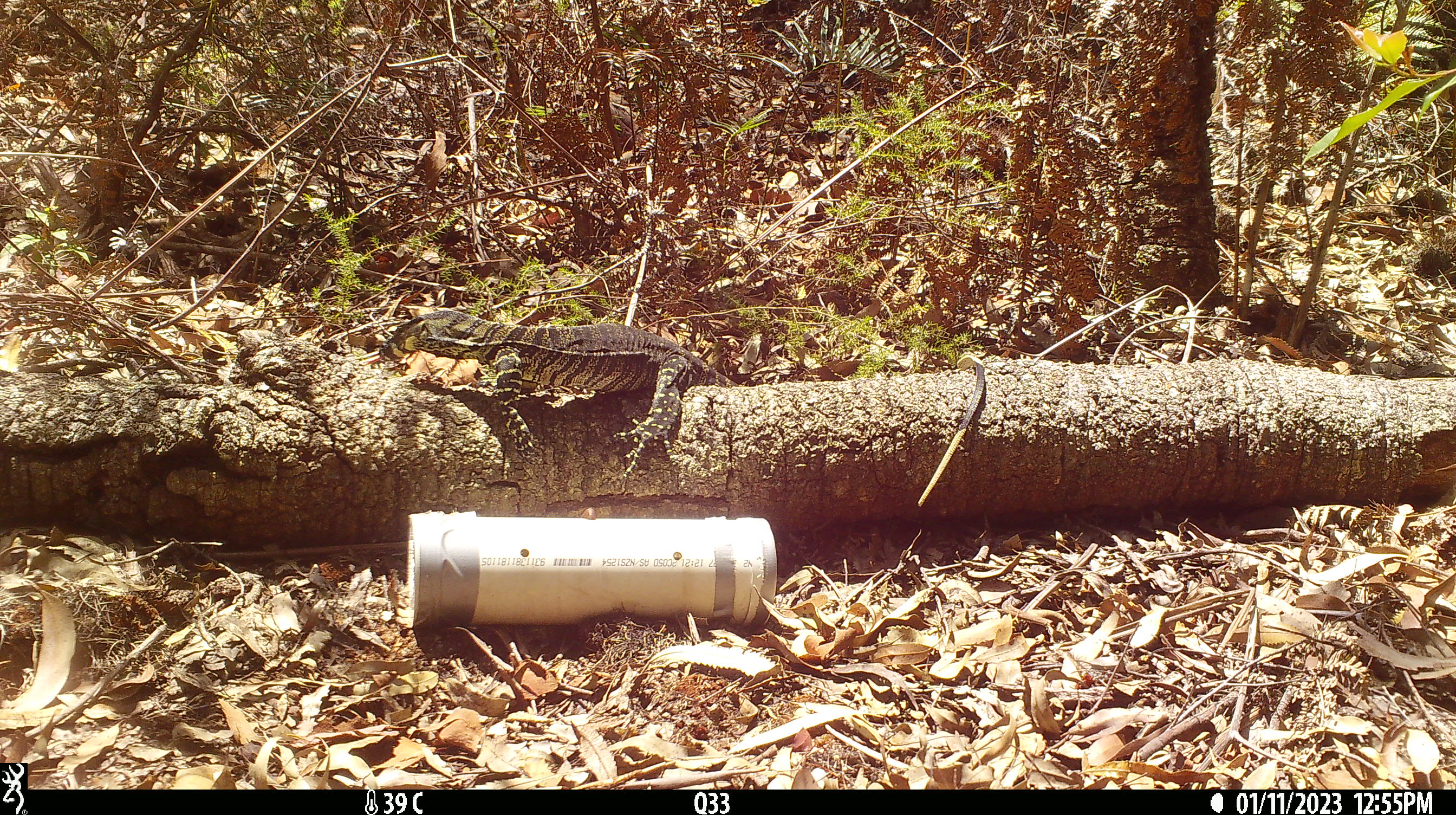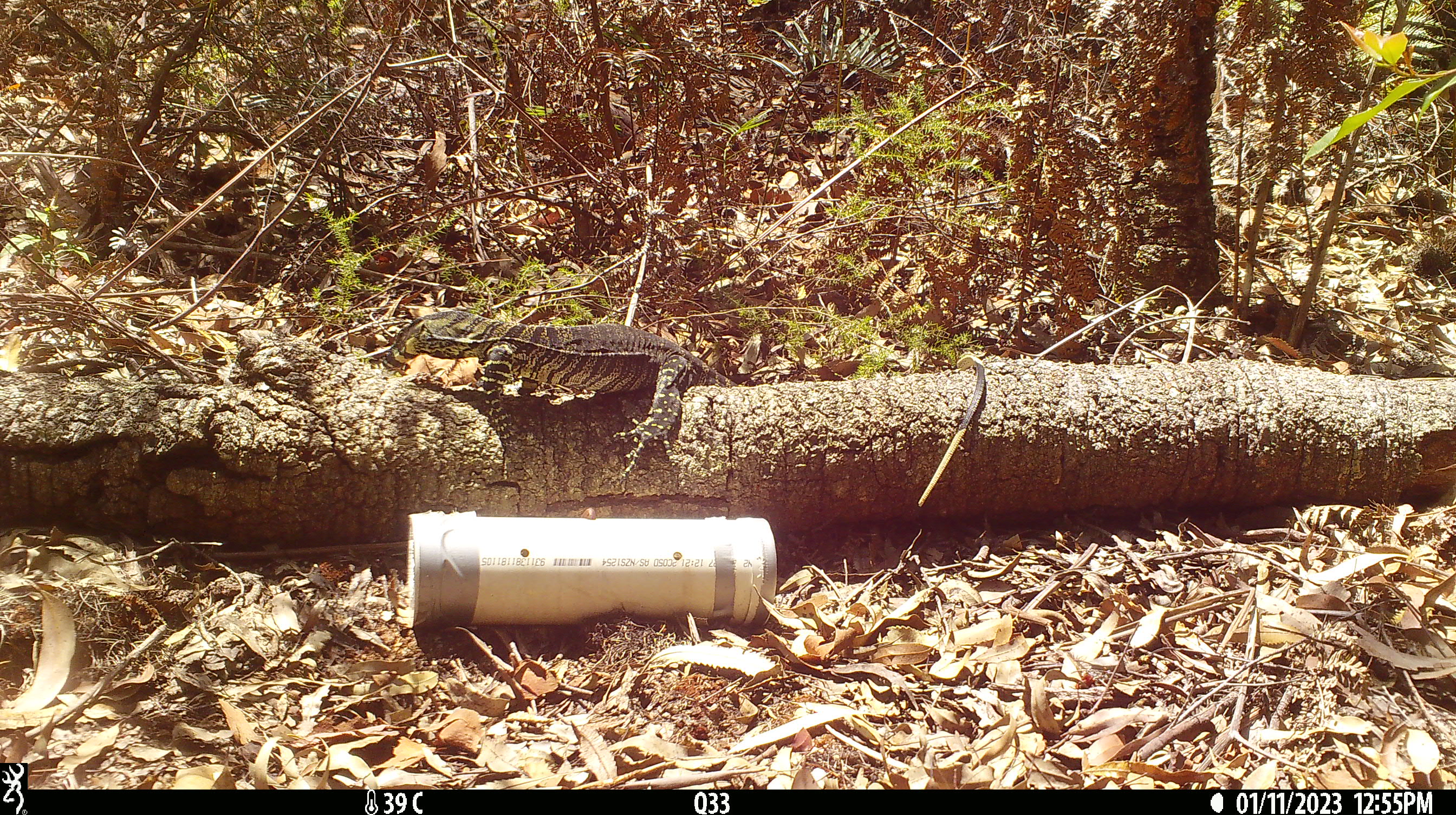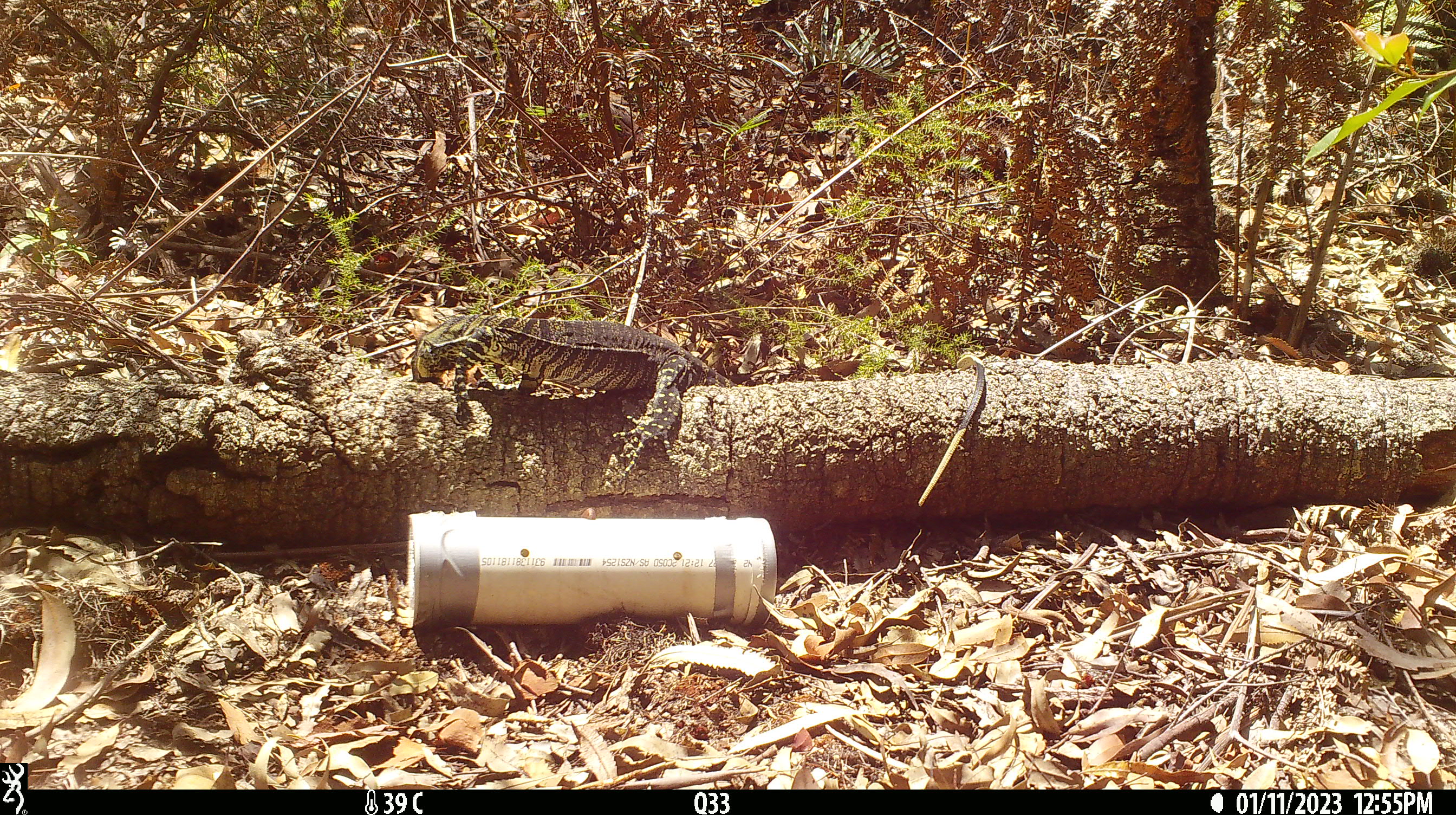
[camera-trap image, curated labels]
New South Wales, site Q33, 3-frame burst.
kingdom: Animalia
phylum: Chordata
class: Reptilia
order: Squamata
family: Varanidae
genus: Varanus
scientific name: Varanus varius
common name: lace monitor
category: goanna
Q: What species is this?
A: Goanna (lace monitor) (Varanus varius).